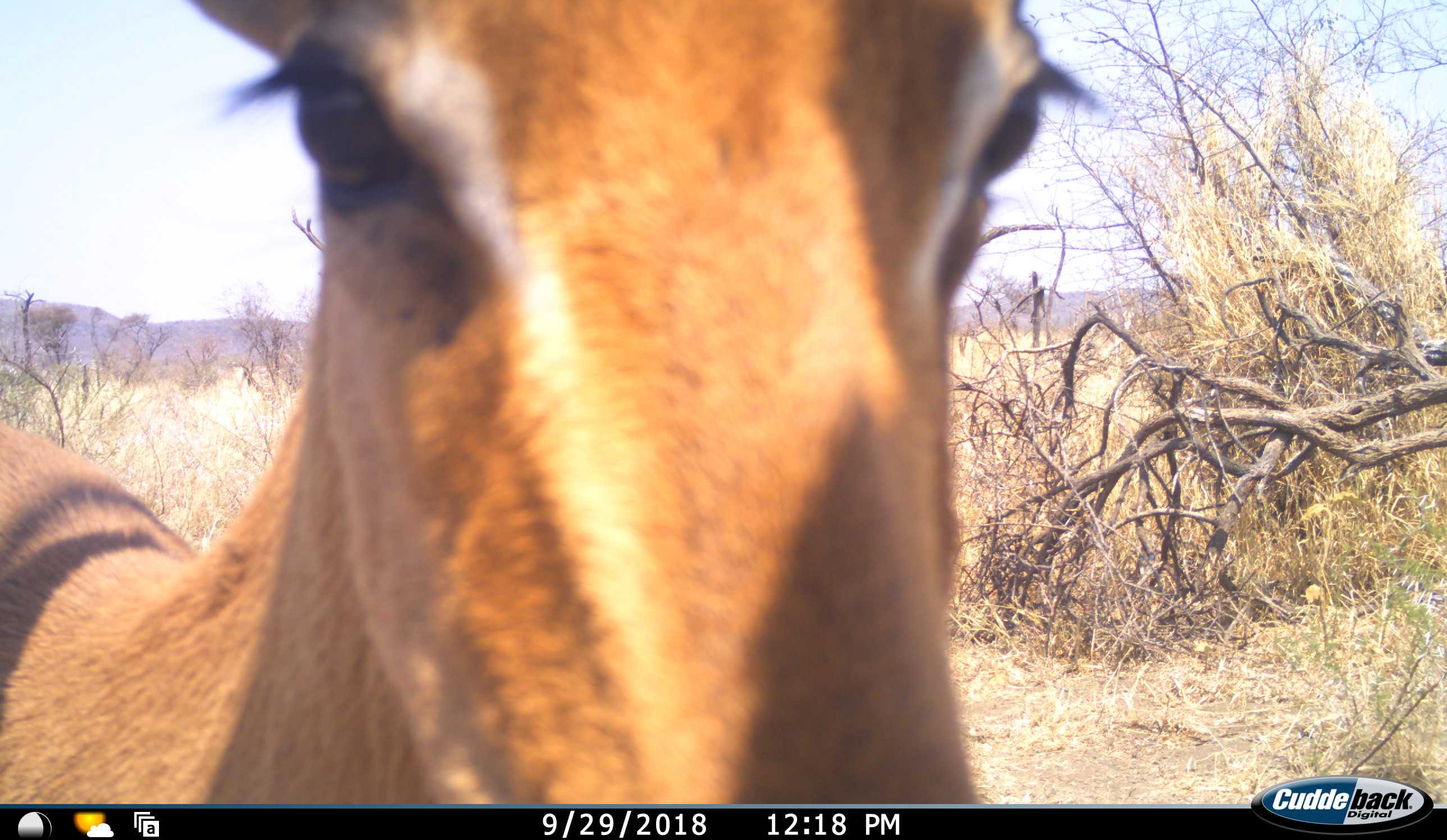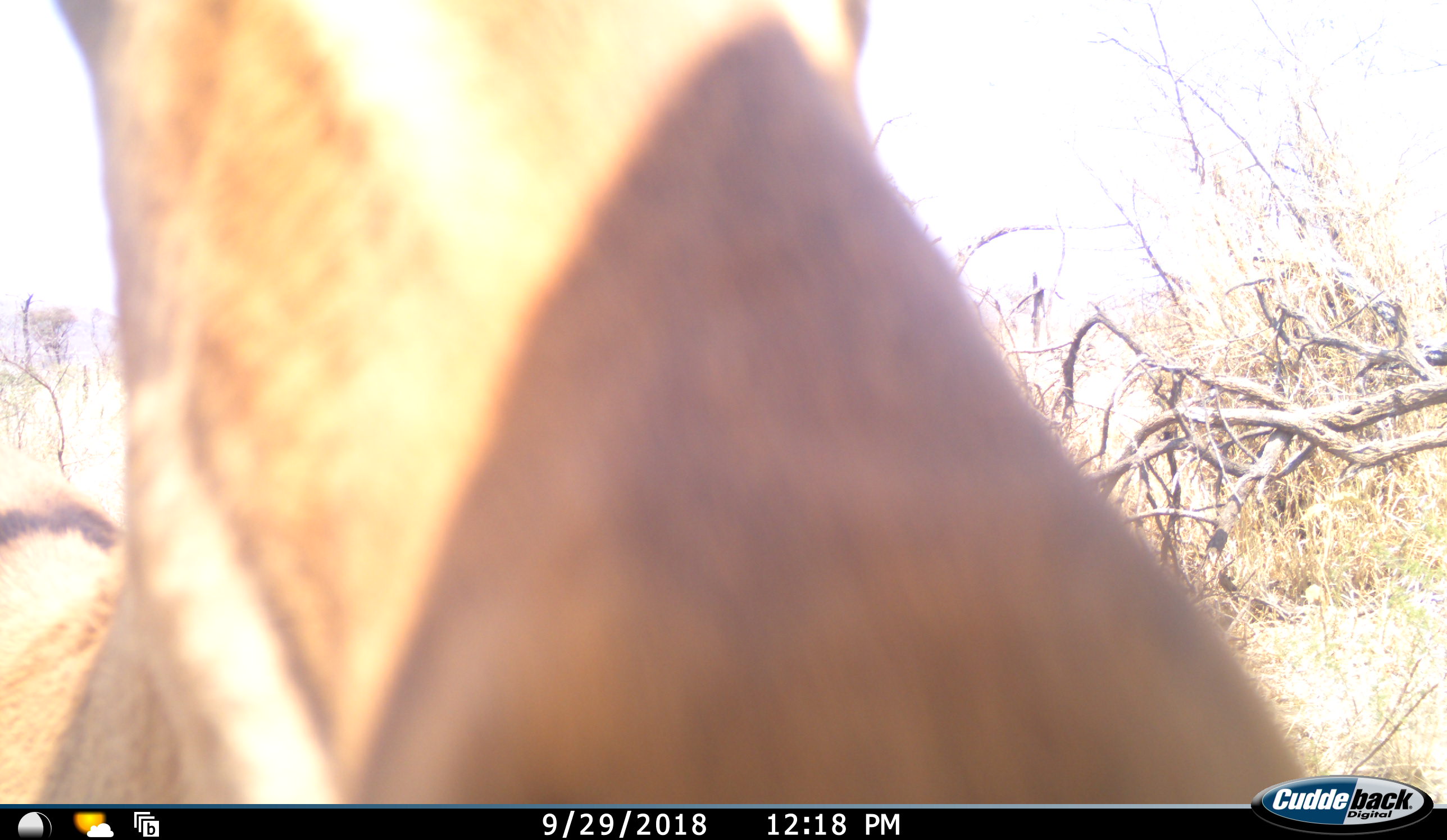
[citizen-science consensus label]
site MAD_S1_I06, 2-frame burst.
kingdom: Animalia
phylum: Chordata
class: Mammalia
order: Artiodactyla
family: Bovidae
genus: Aepyceros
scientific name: Aepyceros melampus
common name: impala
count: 1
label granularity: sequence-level